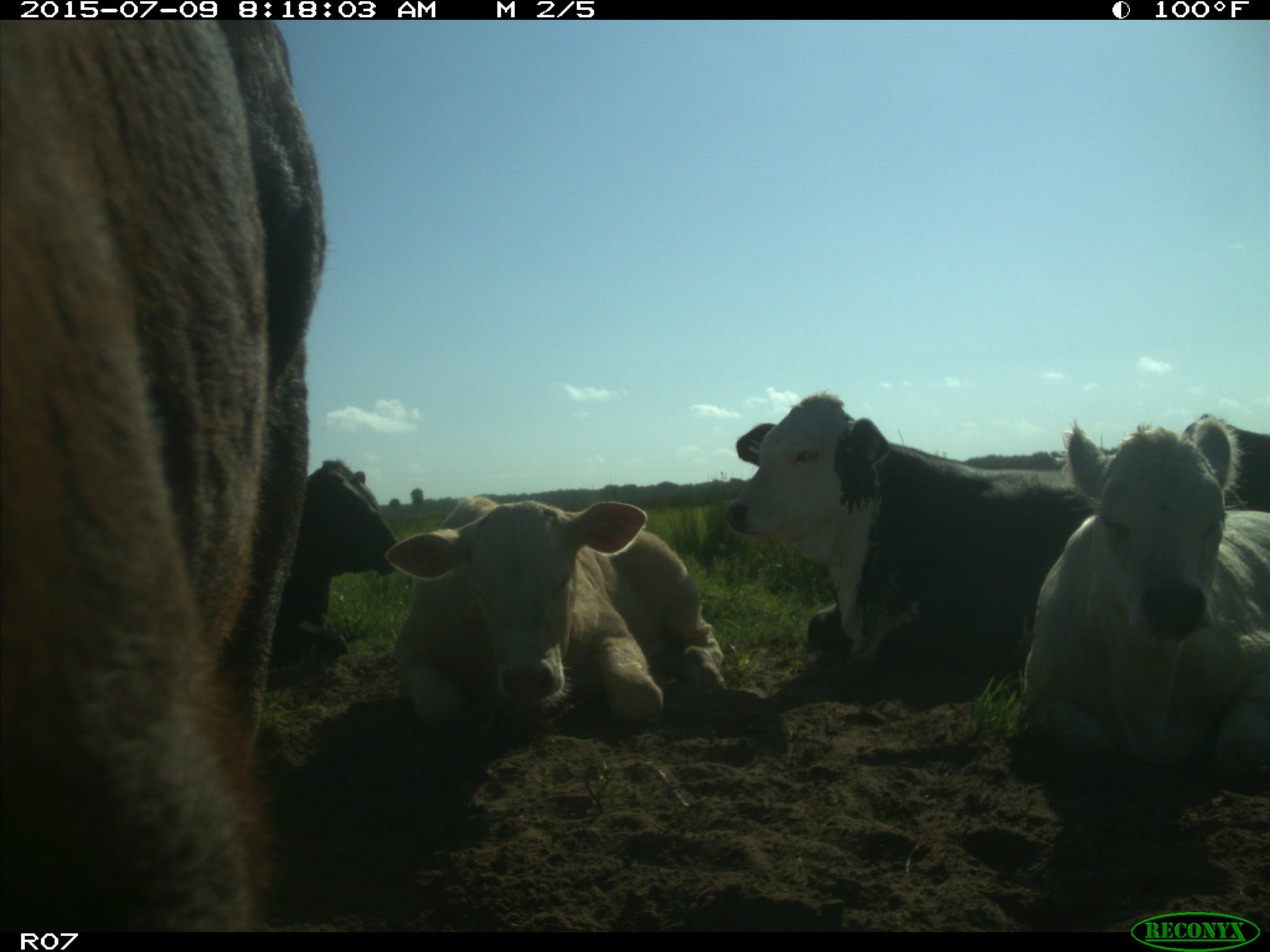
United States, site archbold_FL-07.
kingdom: Animalia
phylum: Chordata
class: Mammalia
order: Artiodactyla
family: Bovidae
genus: Bos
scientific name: Bos taurus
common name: domestic cow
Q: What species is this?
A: Bos taurus (domestic cow).